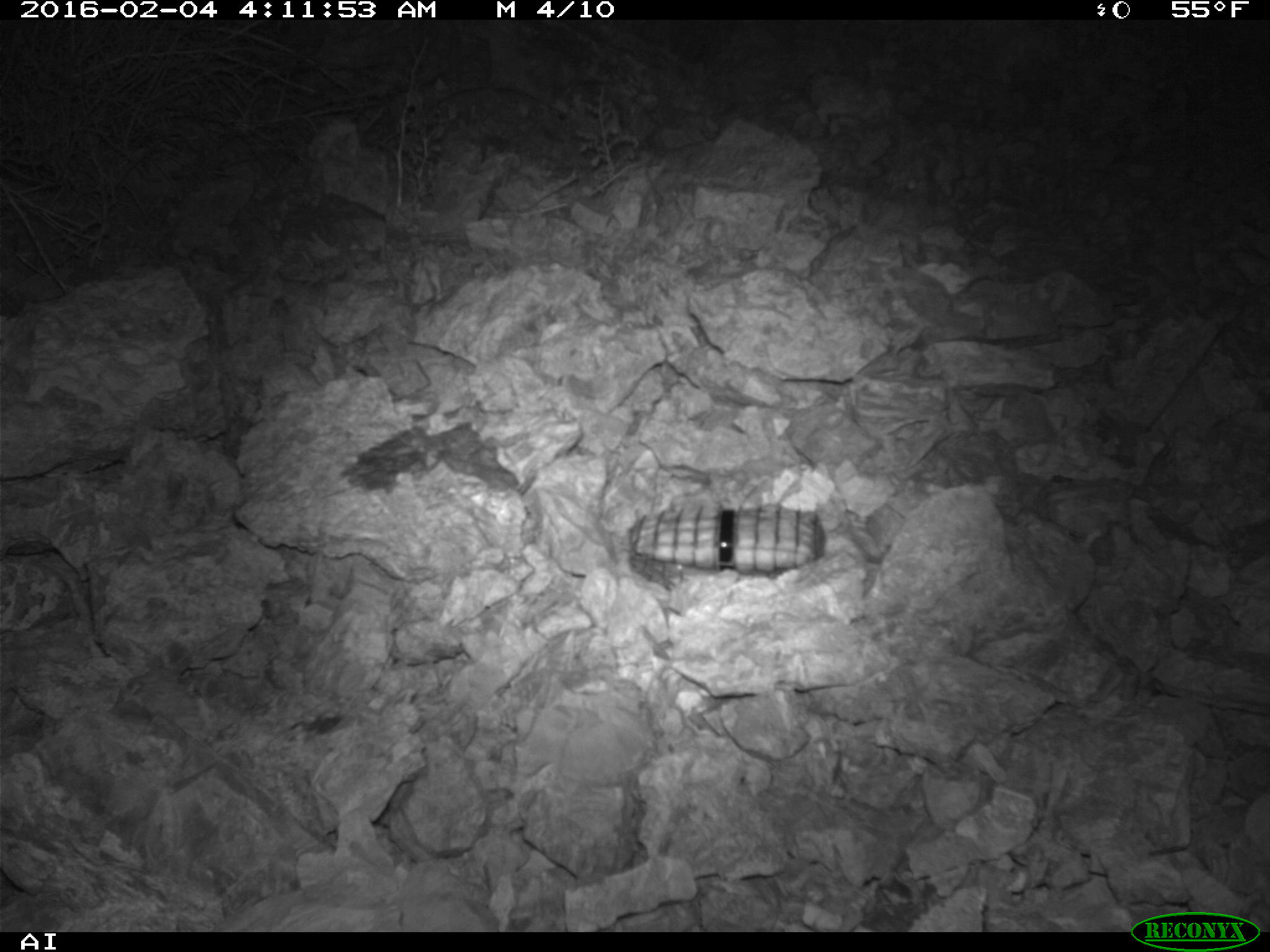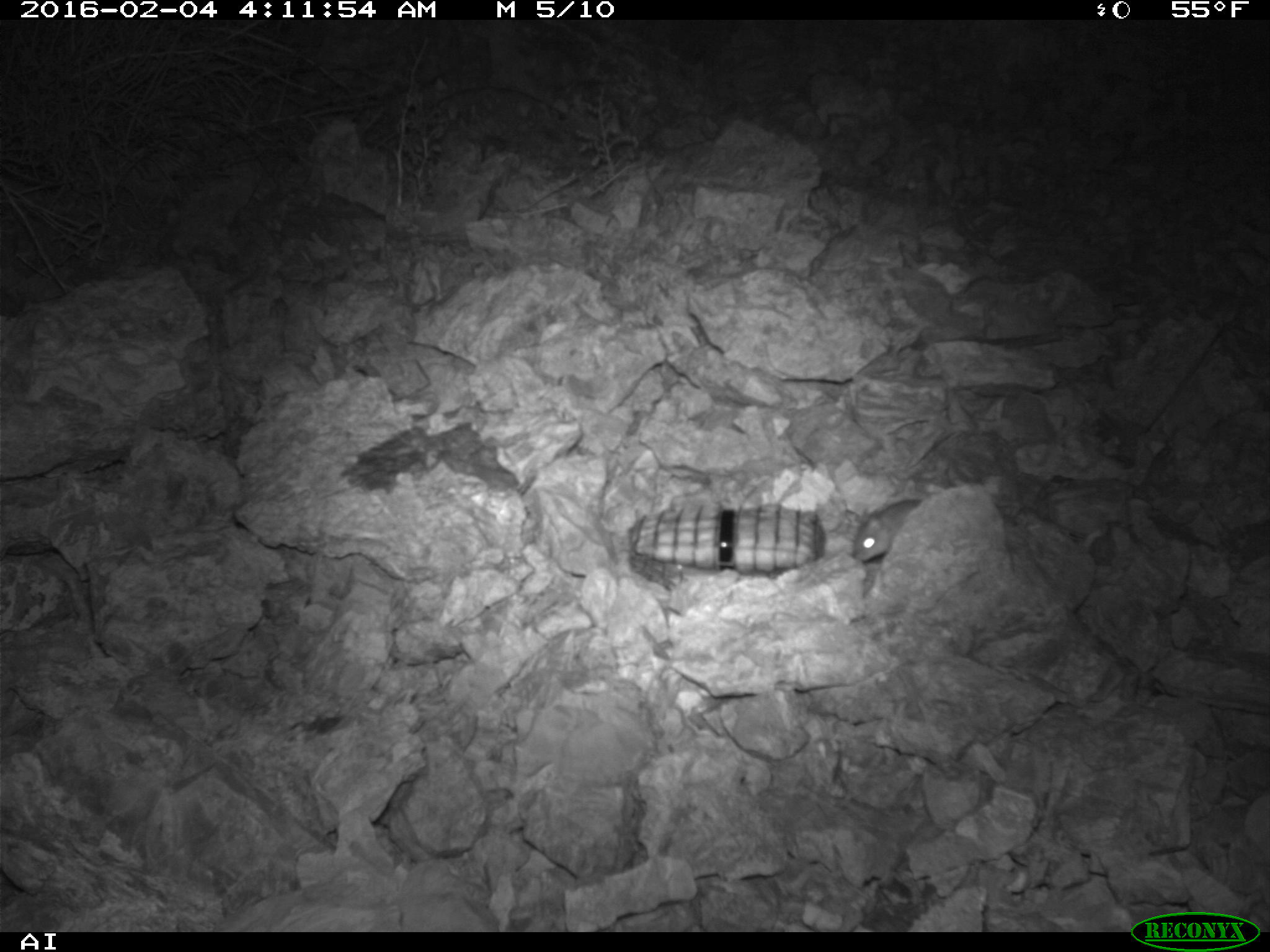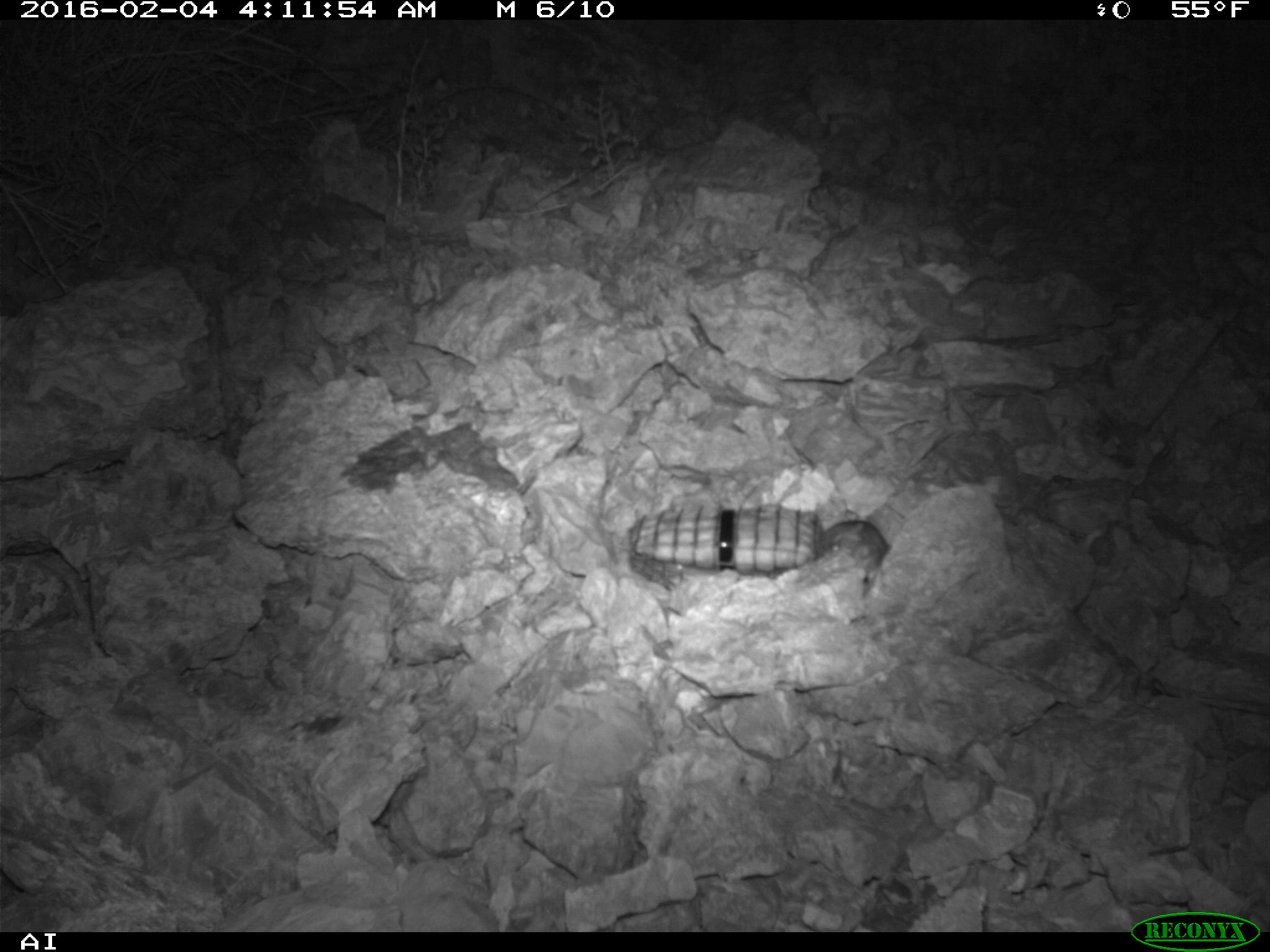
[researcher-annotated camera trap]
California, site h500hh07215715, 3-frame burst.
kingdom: Animalia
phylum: Chordata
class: Mammalia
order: Rodentia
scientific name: Rodentia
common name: rodent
Rodent (Rodentia).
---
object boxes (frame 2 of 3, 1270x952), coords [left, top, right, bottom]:
rodent: [850, 498, 920, 562]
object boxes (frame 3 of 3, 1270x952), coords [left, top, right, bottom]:
rodent: [820, 516, 890, 594]